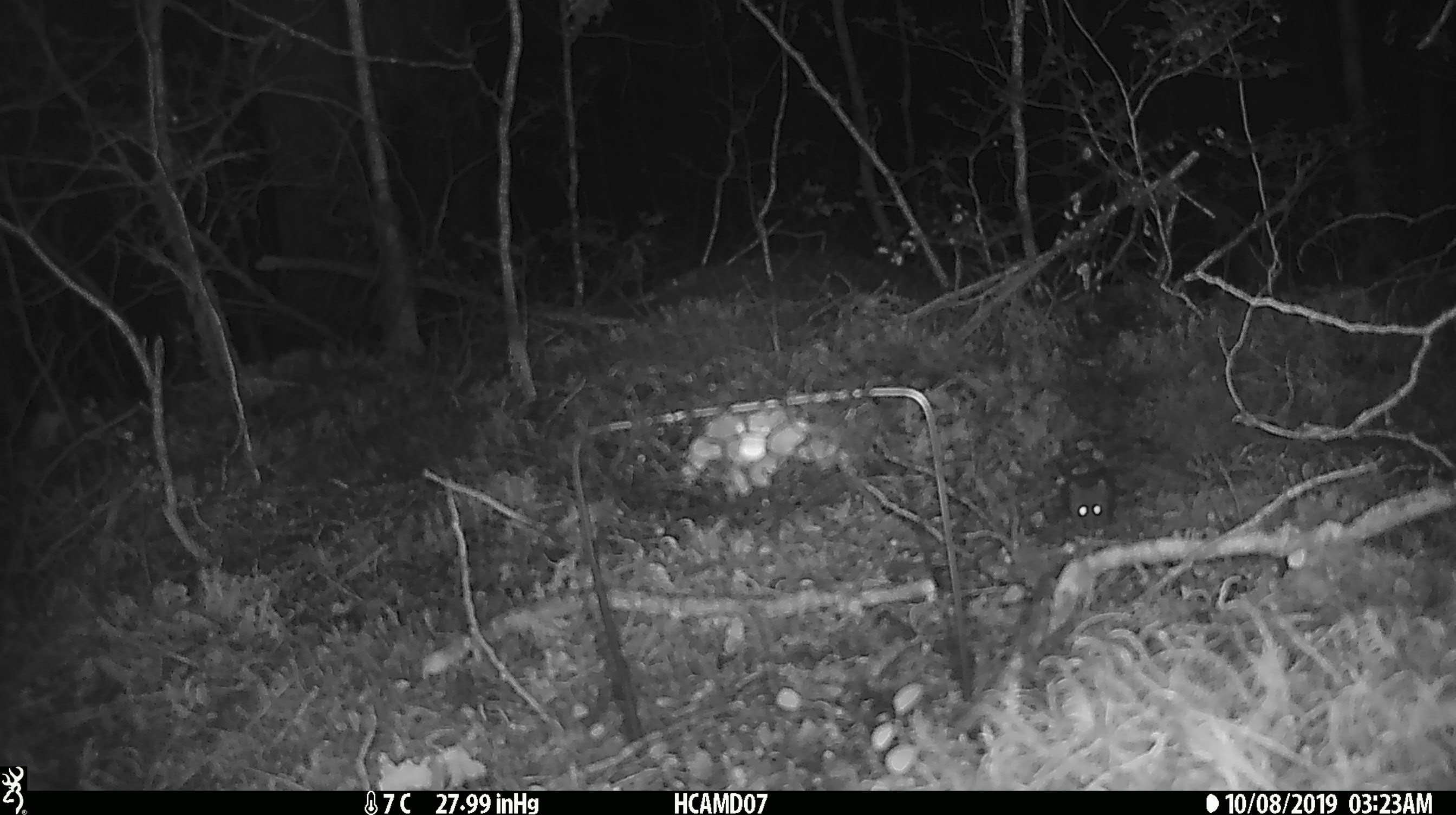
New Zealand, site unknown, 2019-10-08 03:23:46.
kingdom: Animalia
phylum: Chordata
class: Mammalia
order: Rodentia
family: Muridae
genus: Mus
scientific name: Mus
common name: mouse